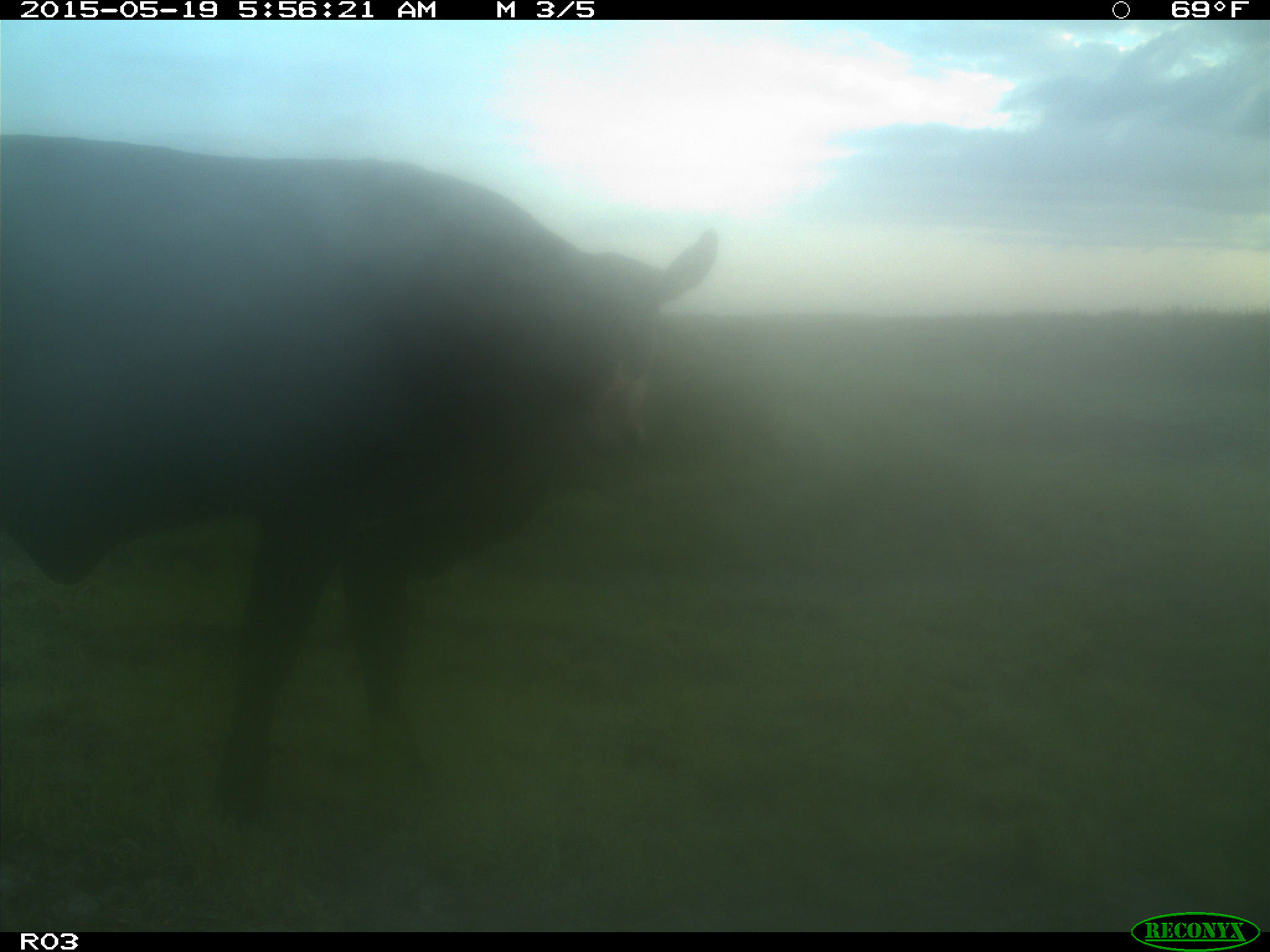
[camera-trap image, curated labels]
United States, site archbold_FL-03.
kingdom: Animalia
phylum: Chordata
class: Mammalia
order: Artiodactyla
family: Bovidae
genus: Bos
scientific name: Bos taurus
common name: domestic cow